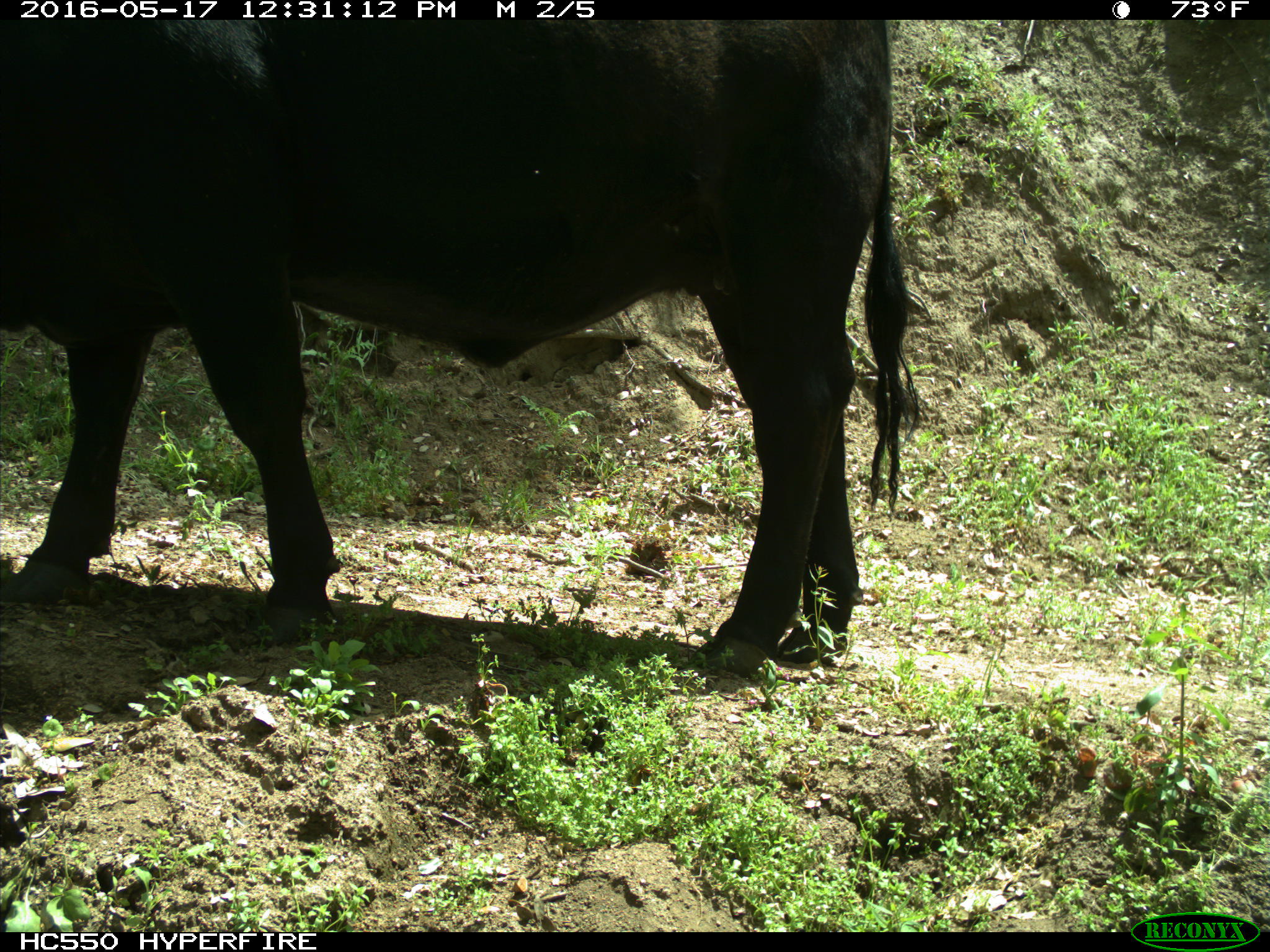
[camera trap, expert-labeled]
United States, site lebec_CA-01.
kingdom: Animalia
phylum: Chordata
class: Mammalia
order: Artiodactyla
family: Bovidae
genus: Bos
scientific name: Bos taurus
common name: domestic cow